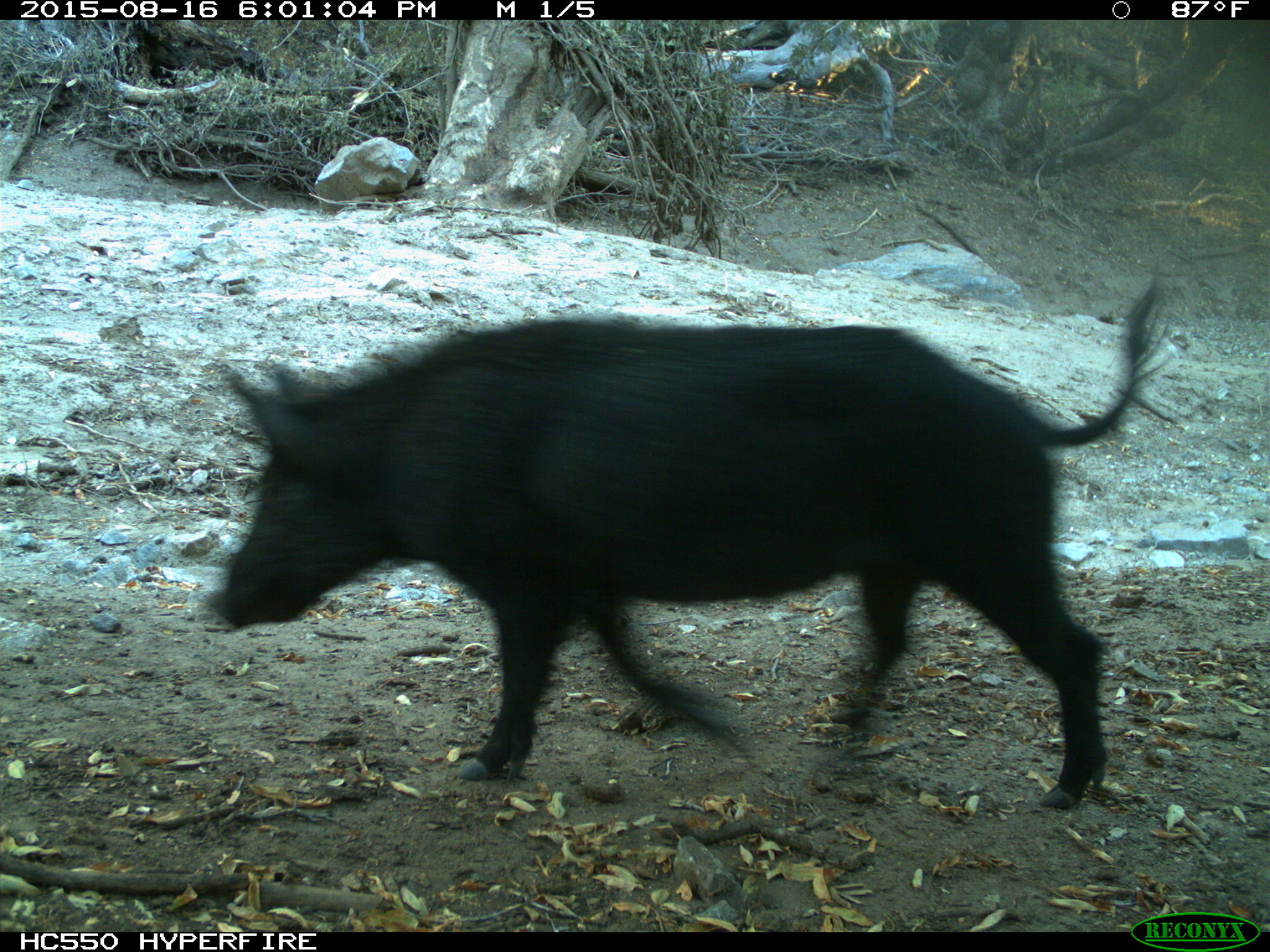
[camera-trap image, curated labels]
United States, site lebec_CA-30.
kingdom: Animalia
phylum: Chordata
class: Mammalia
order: Artiodactyla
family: Suidae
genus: Sus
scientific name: Sus scrofa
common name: wild boar